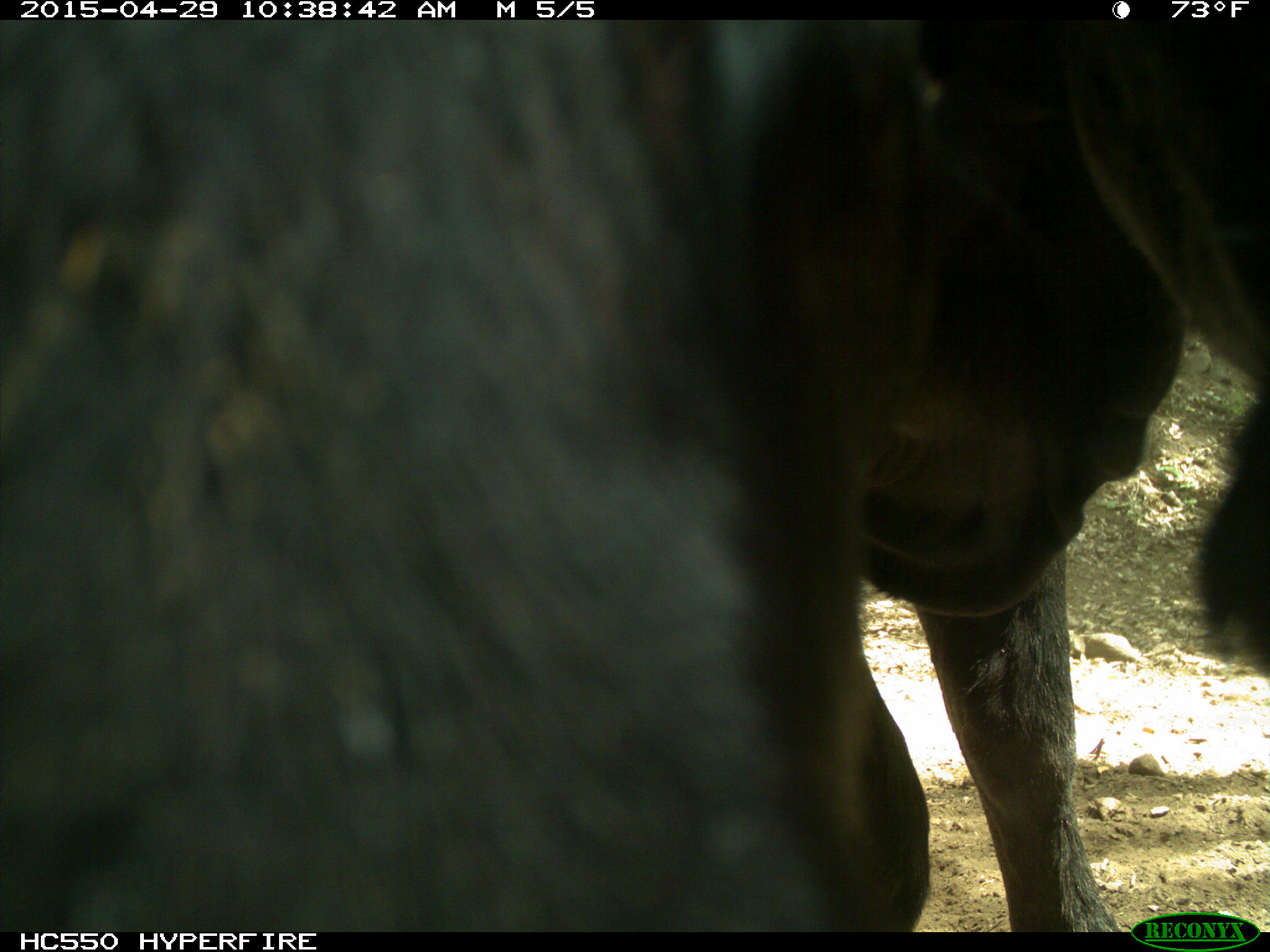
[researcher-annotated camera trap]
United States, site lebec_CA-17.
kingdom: Animalia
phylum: Chordata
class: Mammalia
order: Artiodactyla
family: Bovidae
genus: Bos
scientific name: Bos taurus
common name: domestic cow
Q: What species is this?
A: Bos taurus (domestic cow).